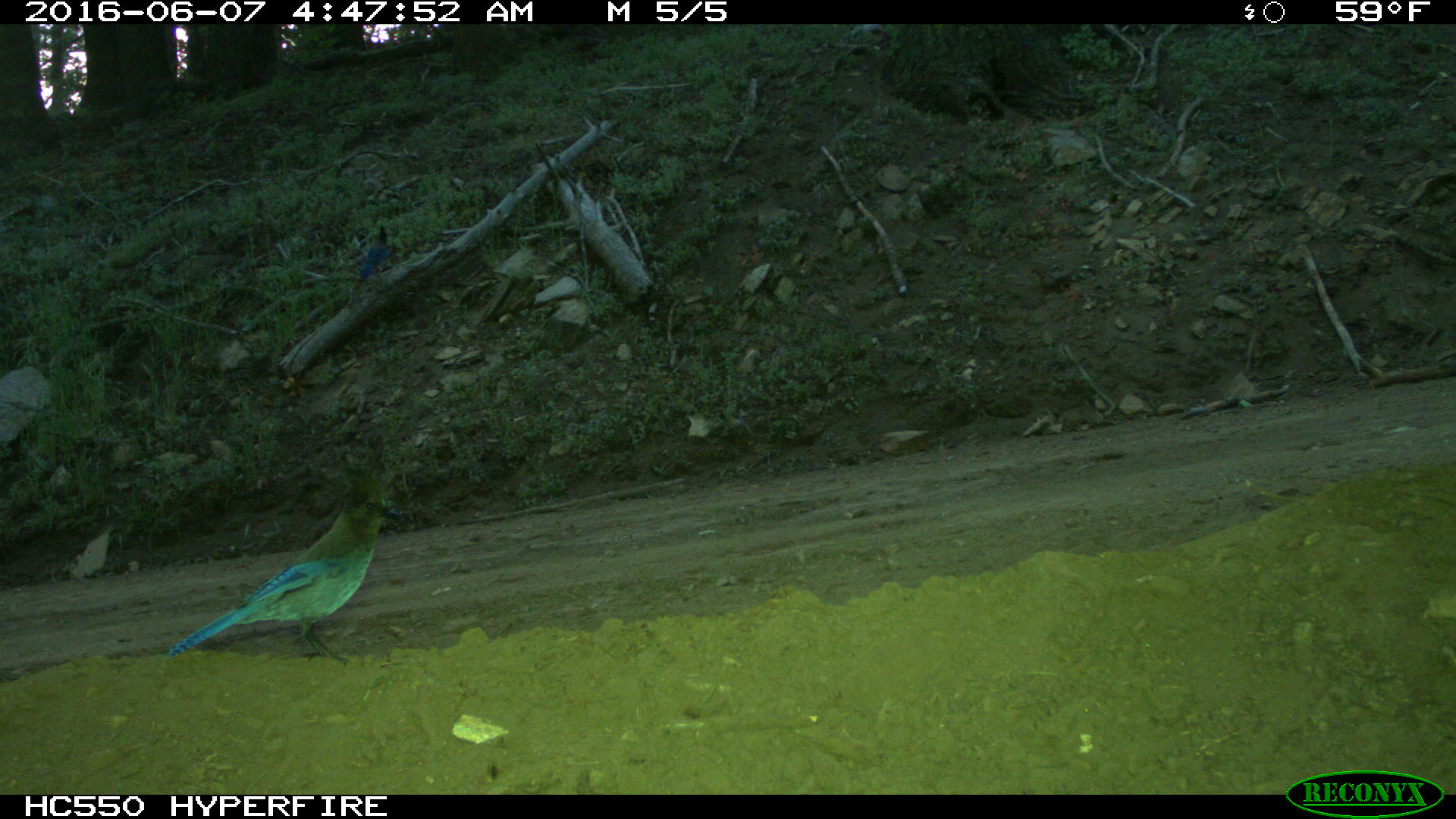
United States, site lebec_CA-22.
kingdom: Animalia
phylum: Chordata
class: Aves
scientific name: Aves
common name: birds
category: unidentified bird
Unidentified bird (birds) (Aves).